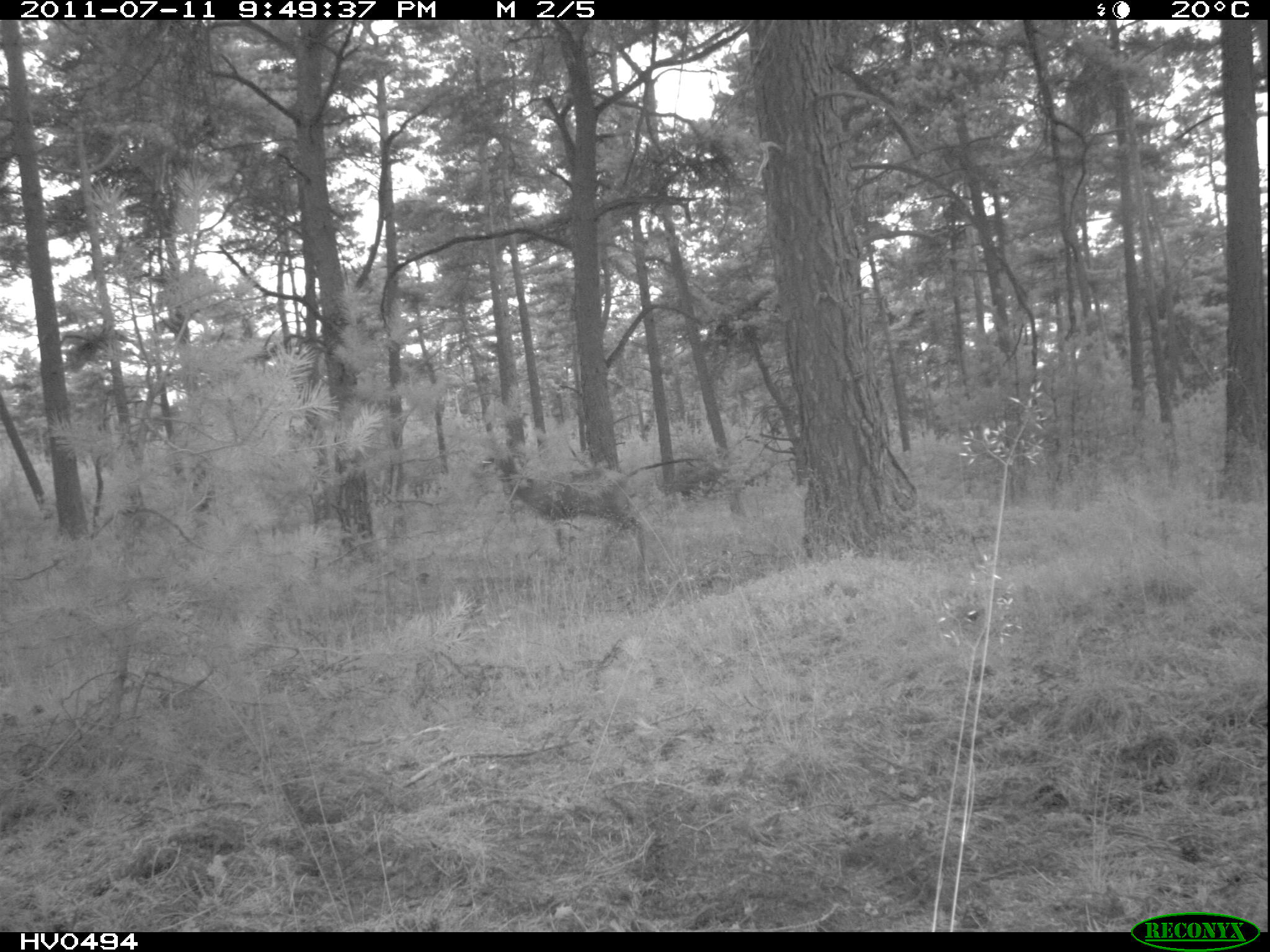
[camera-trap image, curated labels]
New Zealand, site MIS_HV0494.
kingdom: Animalia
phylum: Chordata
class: Mammalia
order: Artiodactyla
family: Cervidae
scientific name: Cervidae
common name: deer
Deer (Cervidae).